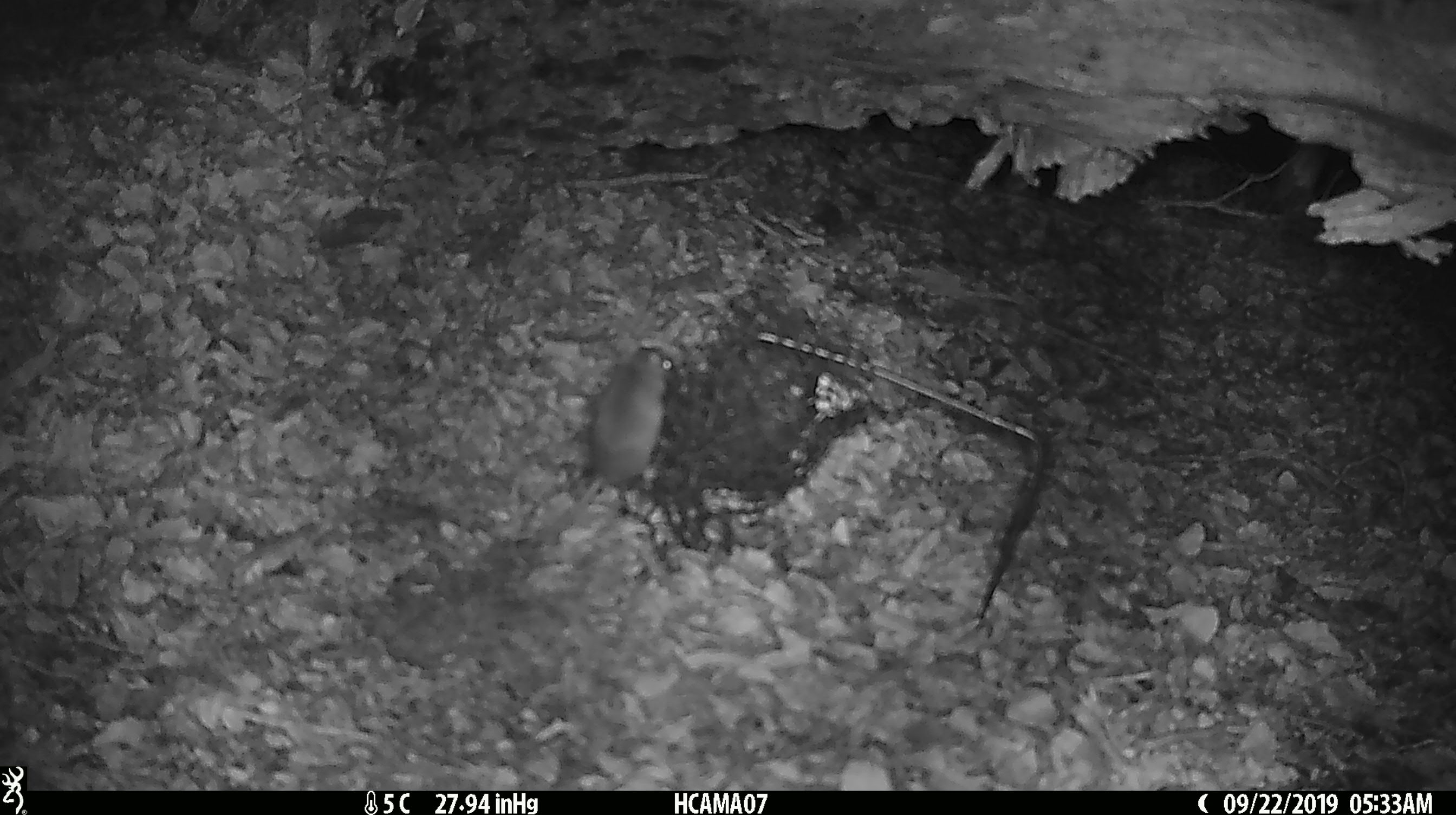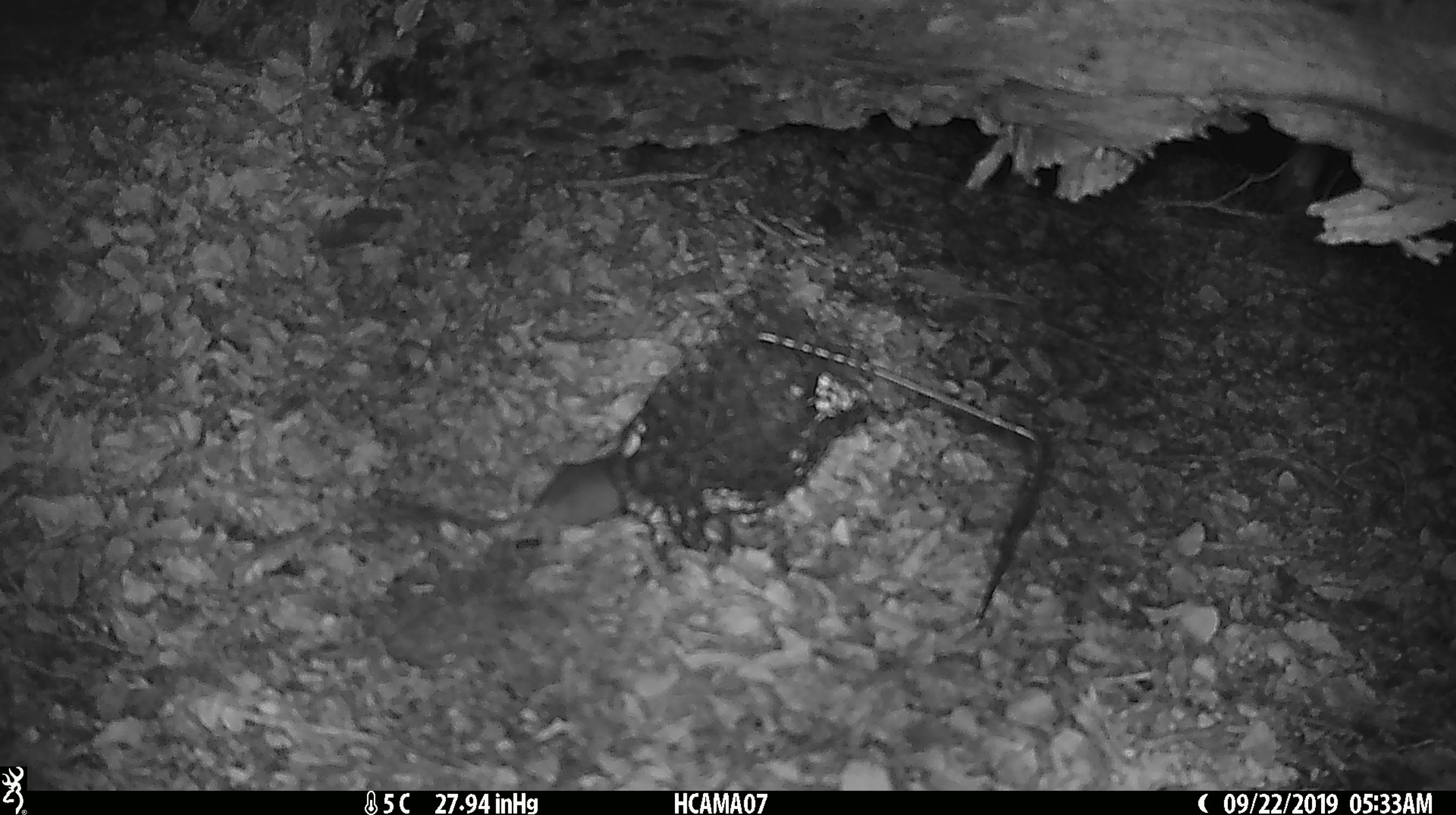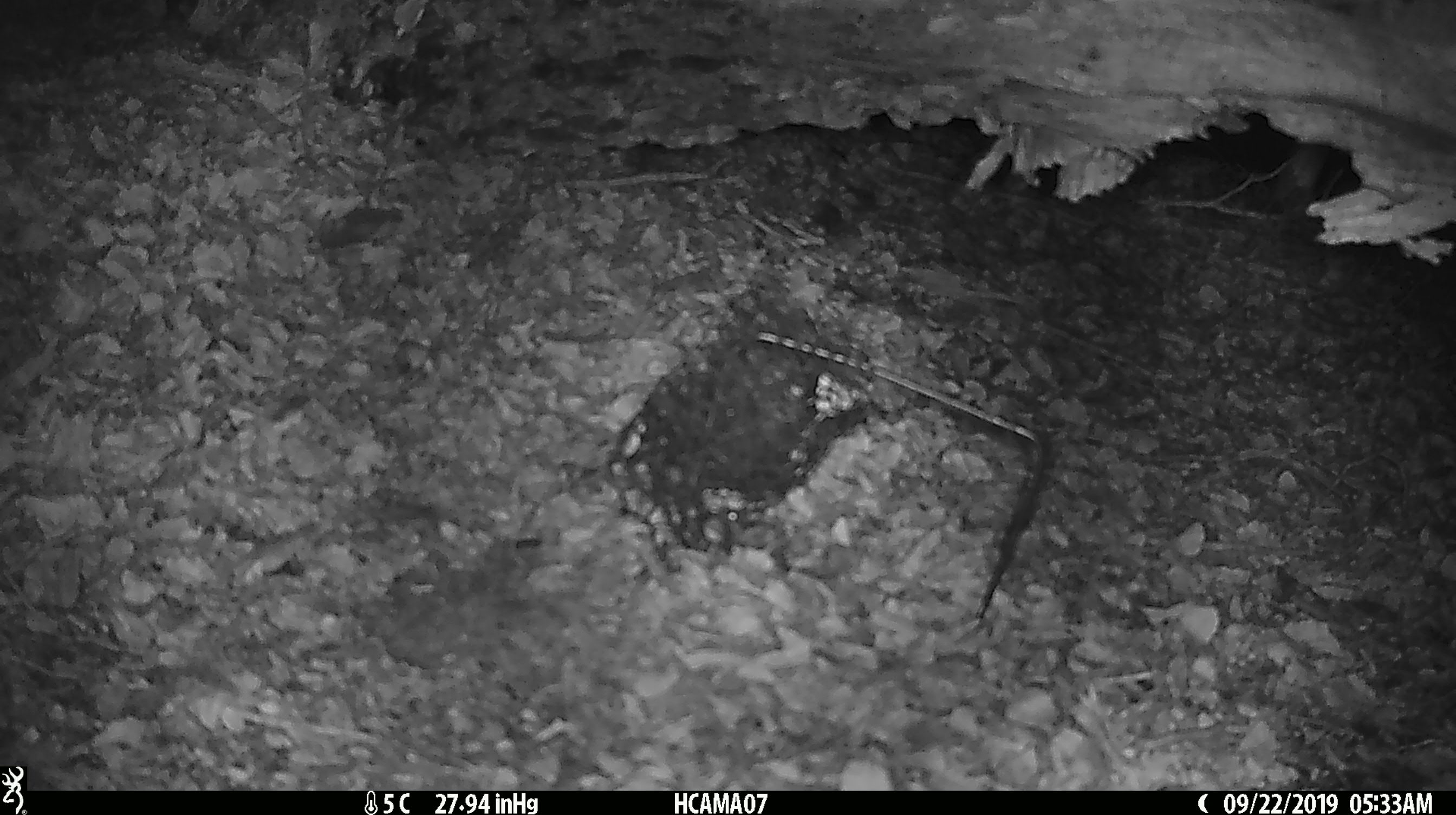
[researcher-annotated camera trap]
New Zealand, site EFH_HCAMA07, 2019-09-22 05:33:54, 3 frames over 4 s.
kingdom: Animalia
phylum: Chordata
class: Mammalia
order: Rodentia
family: Muridae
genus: Mus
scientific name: Mus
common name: mouse